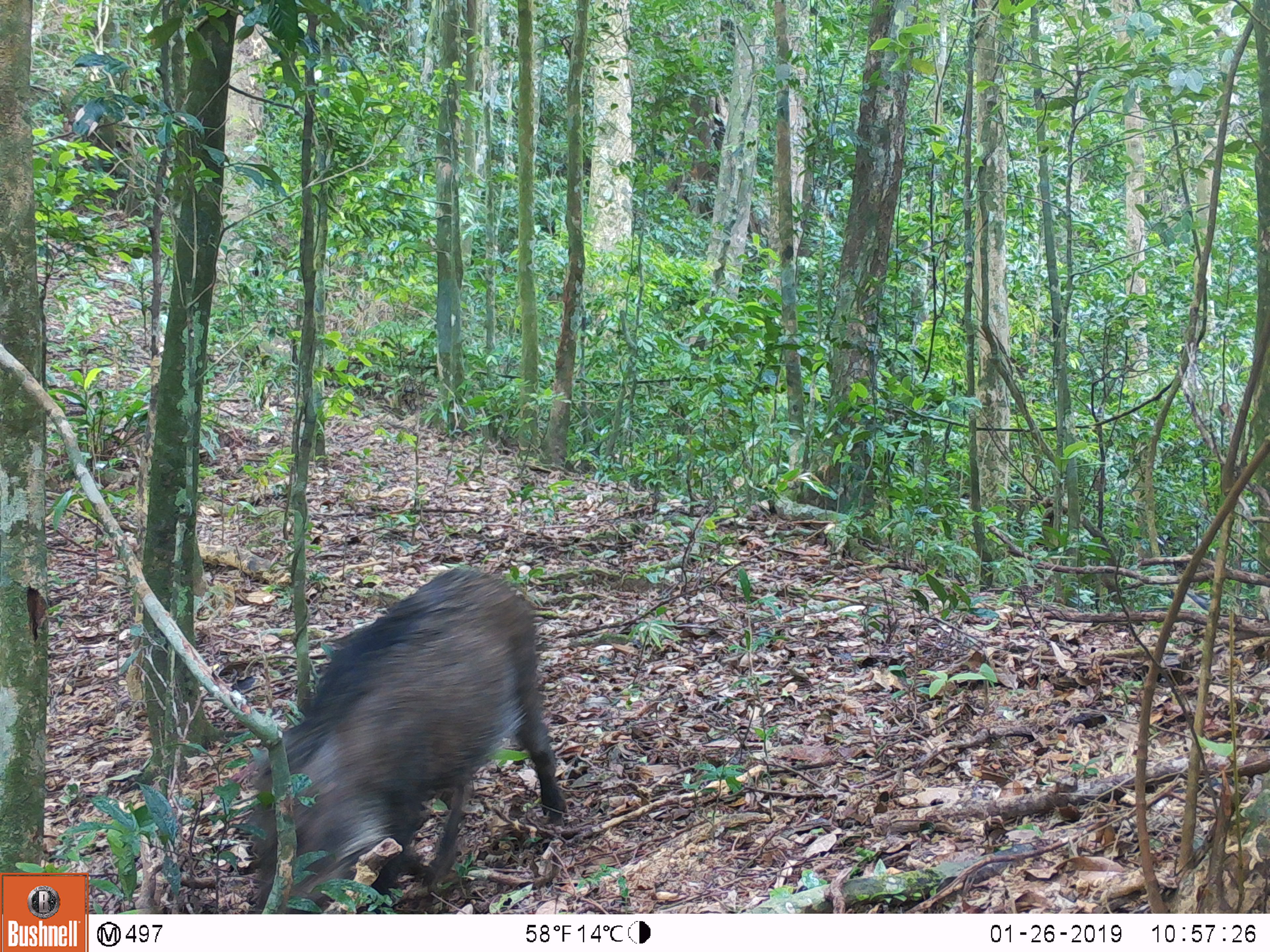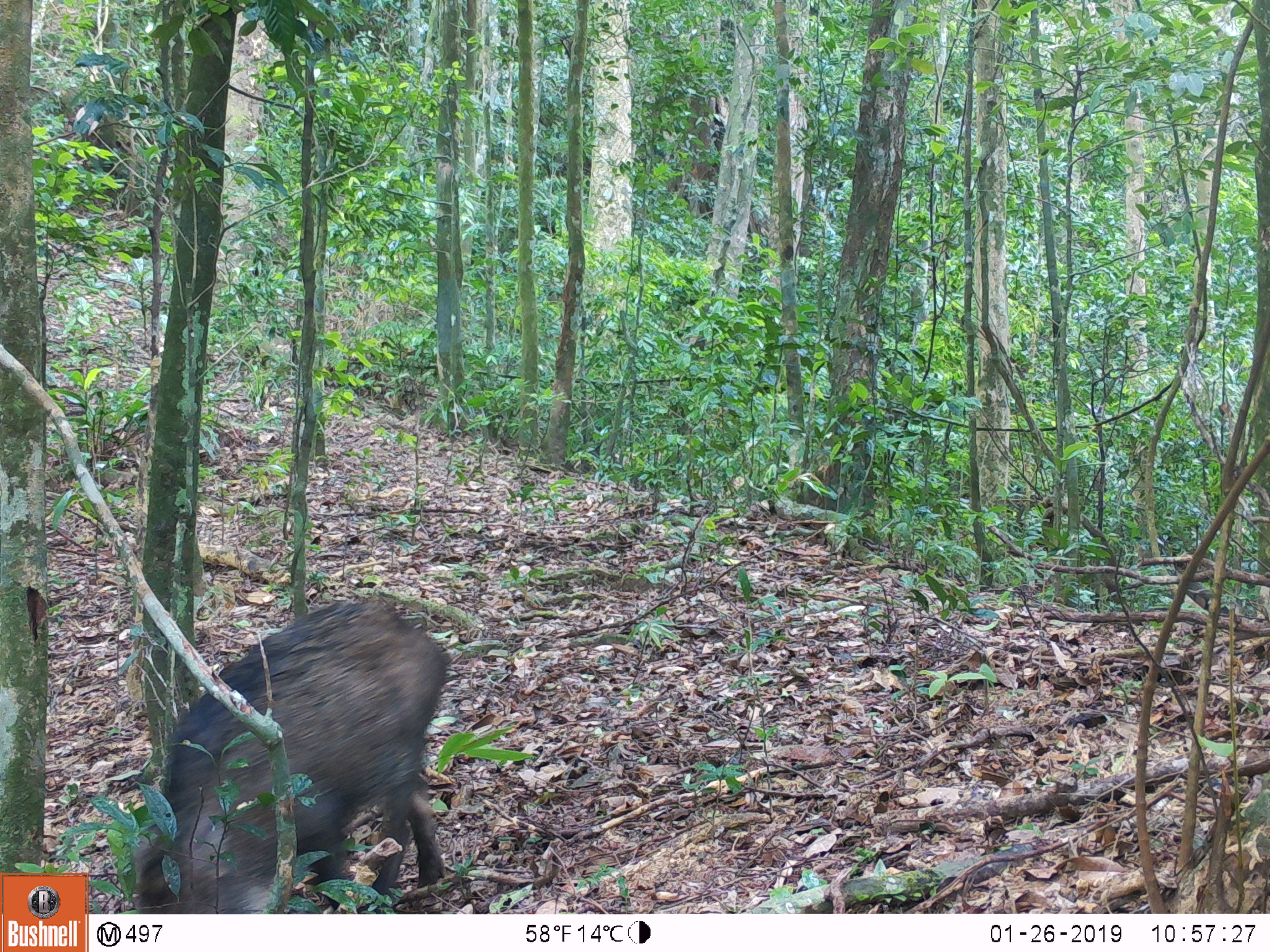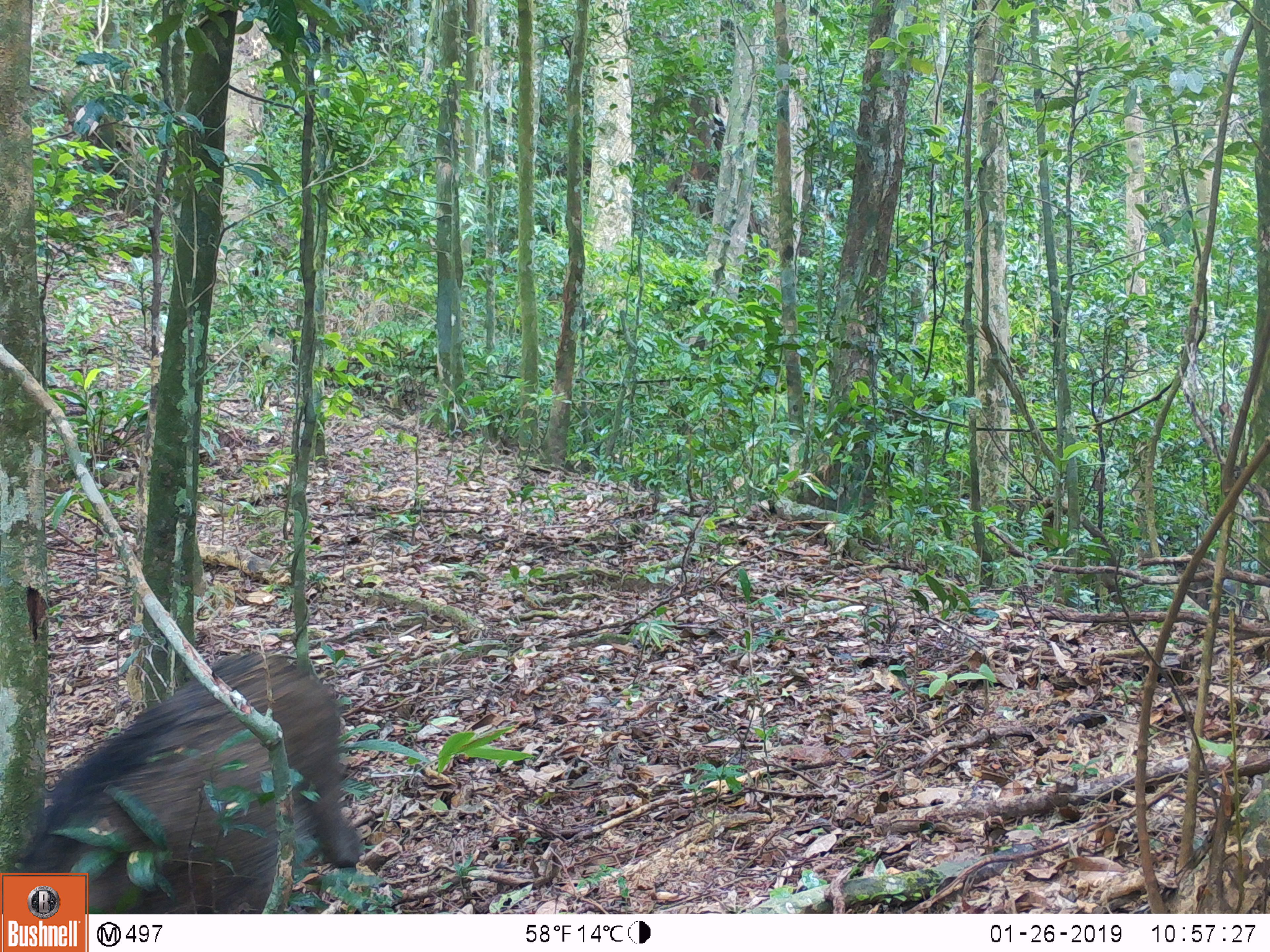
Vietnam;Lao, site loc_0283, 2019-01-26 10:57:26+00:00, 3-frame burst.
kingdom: Animalia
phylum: Chordata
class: Mammalia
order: Artiodactyla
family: Suidae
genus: Sus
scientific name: Sus scrofa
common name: eurasian wild pig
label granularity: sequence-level